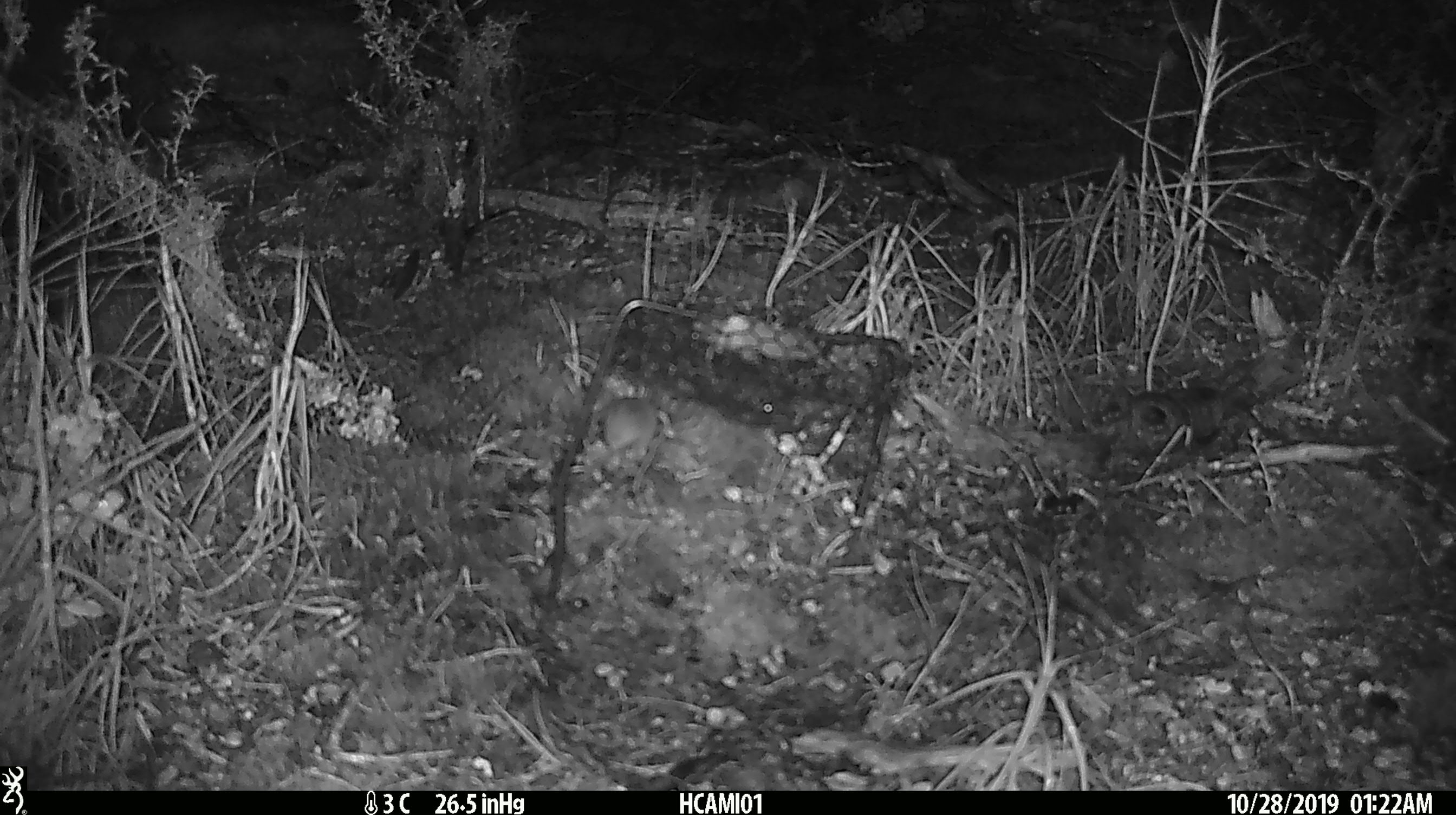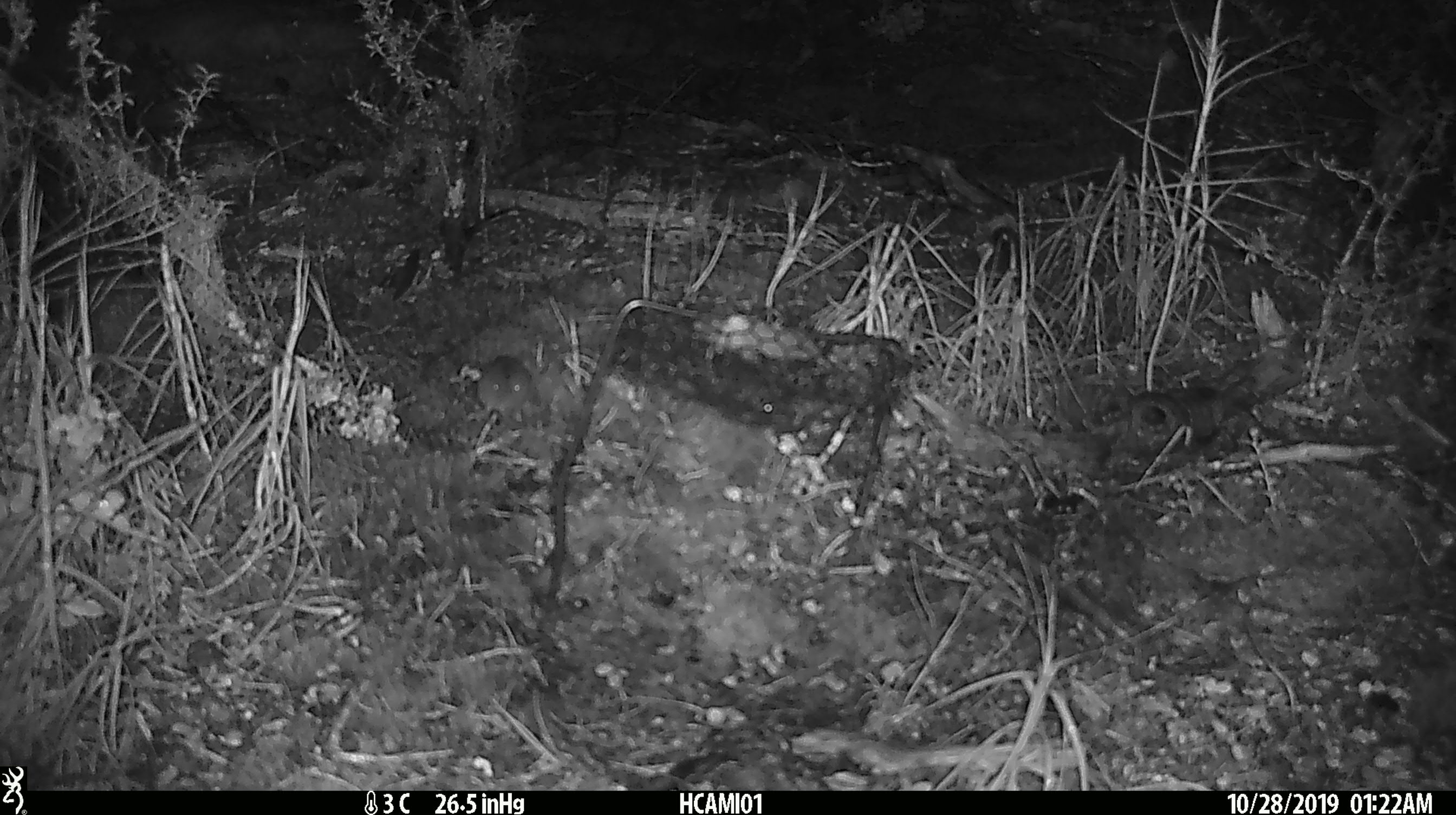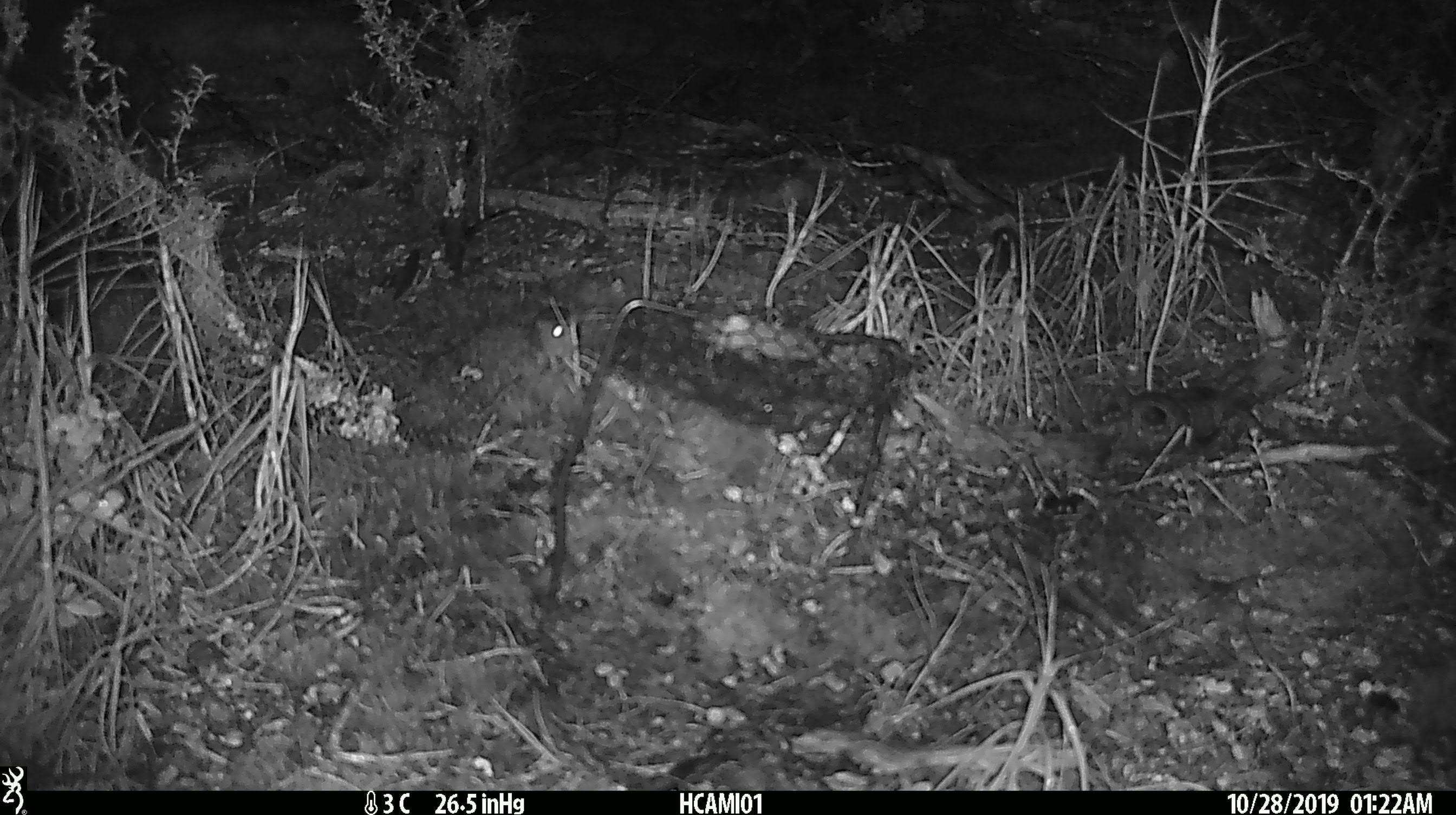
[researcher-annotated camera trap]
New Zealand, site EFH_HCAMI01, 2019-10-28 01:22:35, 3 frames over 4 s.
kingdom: Animalia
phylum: Chordata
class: Mammalia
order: Rodentia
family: Muridae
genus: Mus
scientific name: Mus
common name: mouse